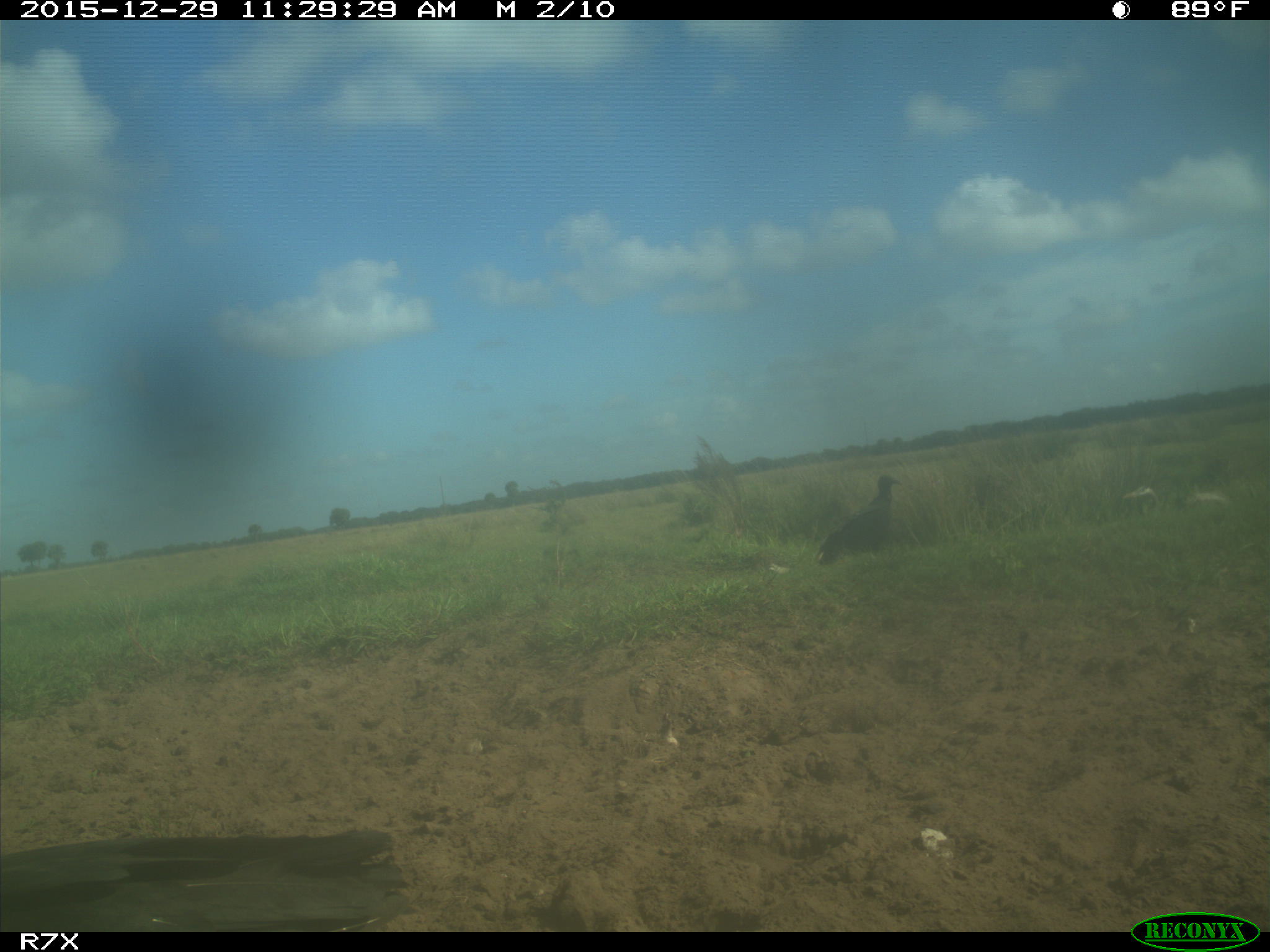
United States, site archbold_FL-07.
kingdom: Animalia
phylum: Chordata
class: Aves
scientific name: Aves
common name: birds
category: unidentified bird